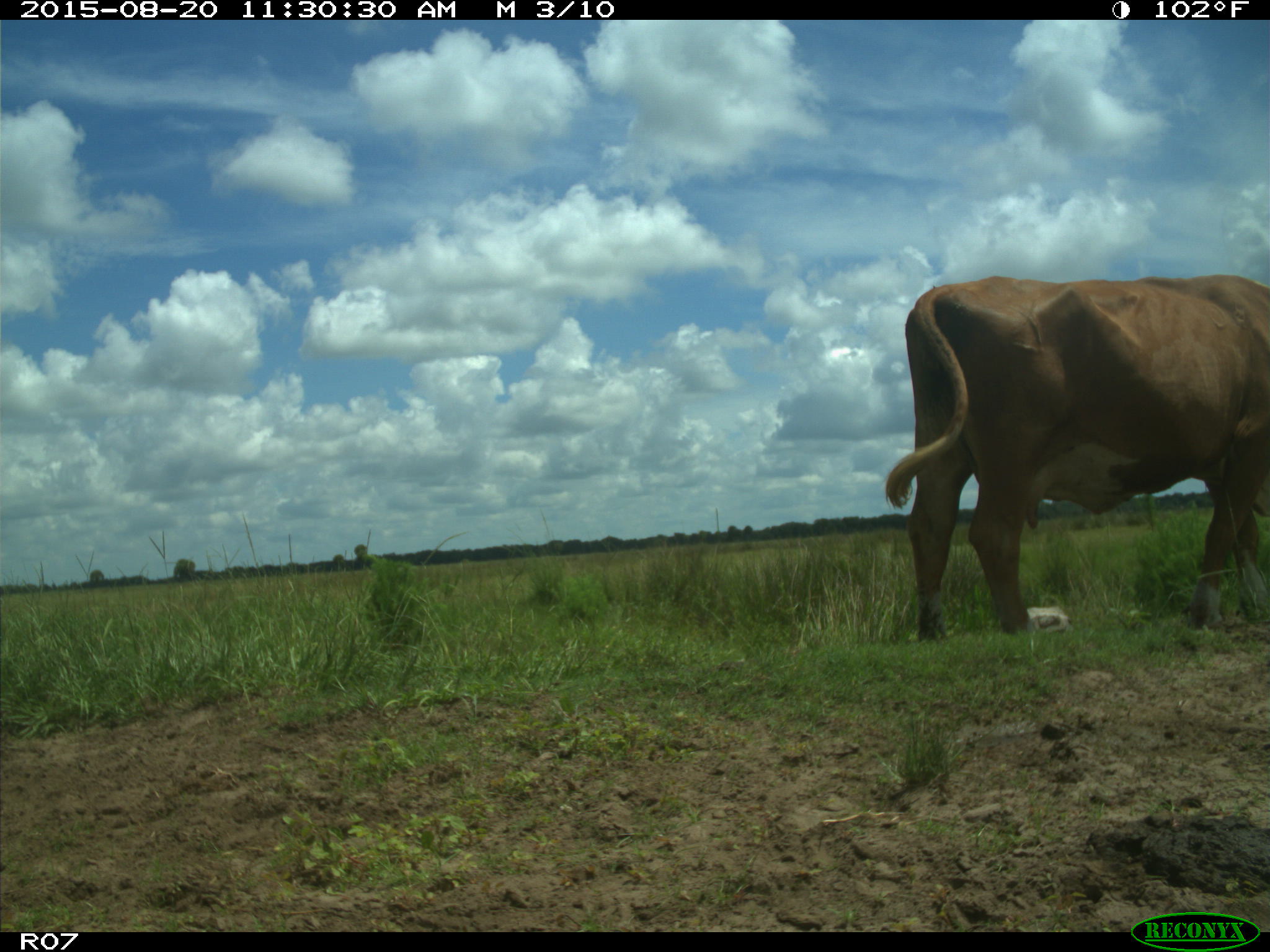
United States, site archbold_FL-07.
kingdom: Animalia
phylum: Chordata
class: Mammalia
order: Artiodactyla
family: Bovidae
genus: Bos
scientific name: Bos taurus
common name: domestic cow